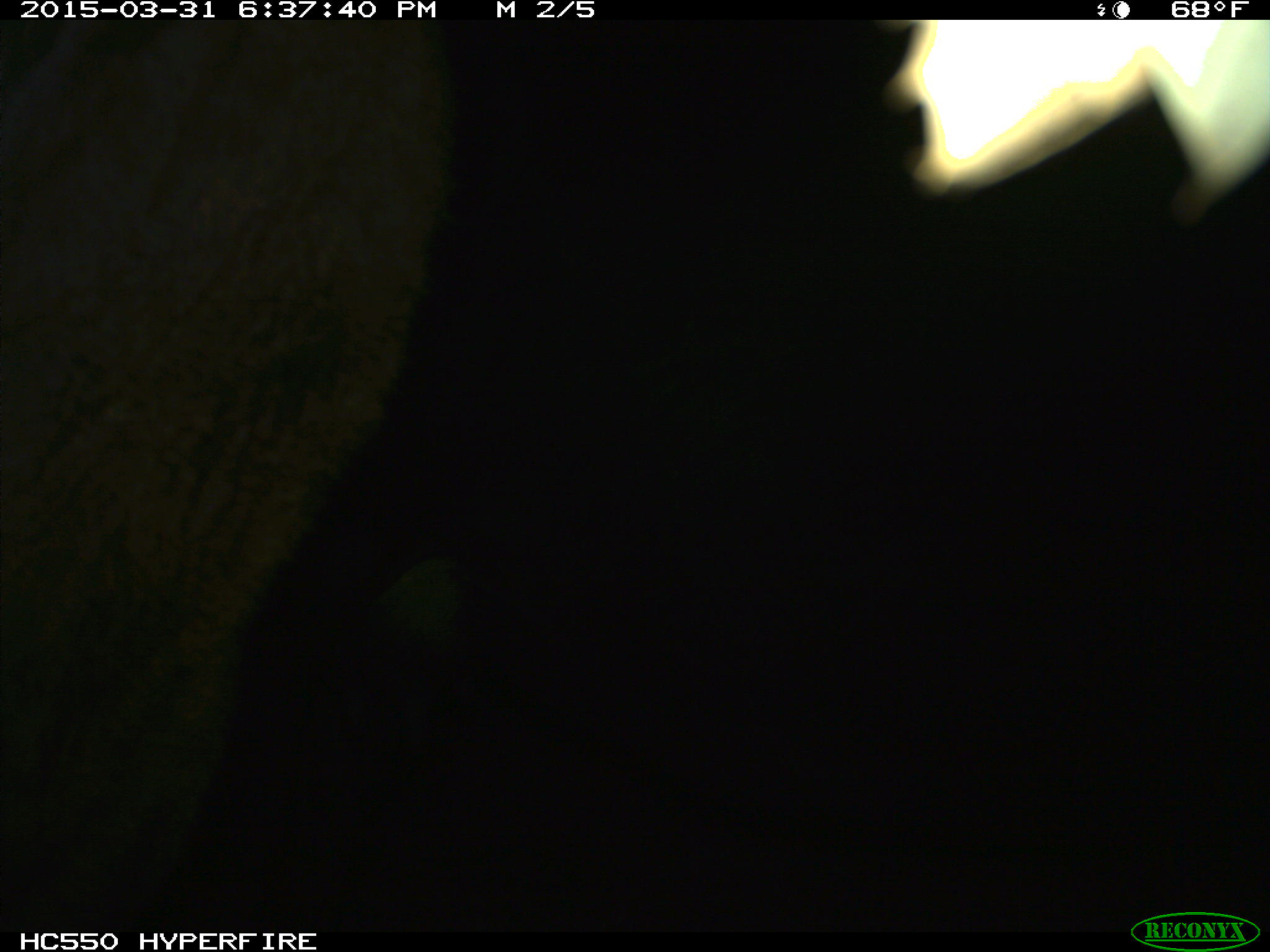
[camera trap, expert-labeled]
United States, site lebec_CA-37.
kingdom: Animalia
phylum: Chordata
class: Mammalia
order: Artiodactyla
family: Bovidae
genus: Bos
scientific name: Bos taurus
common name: domestic cow